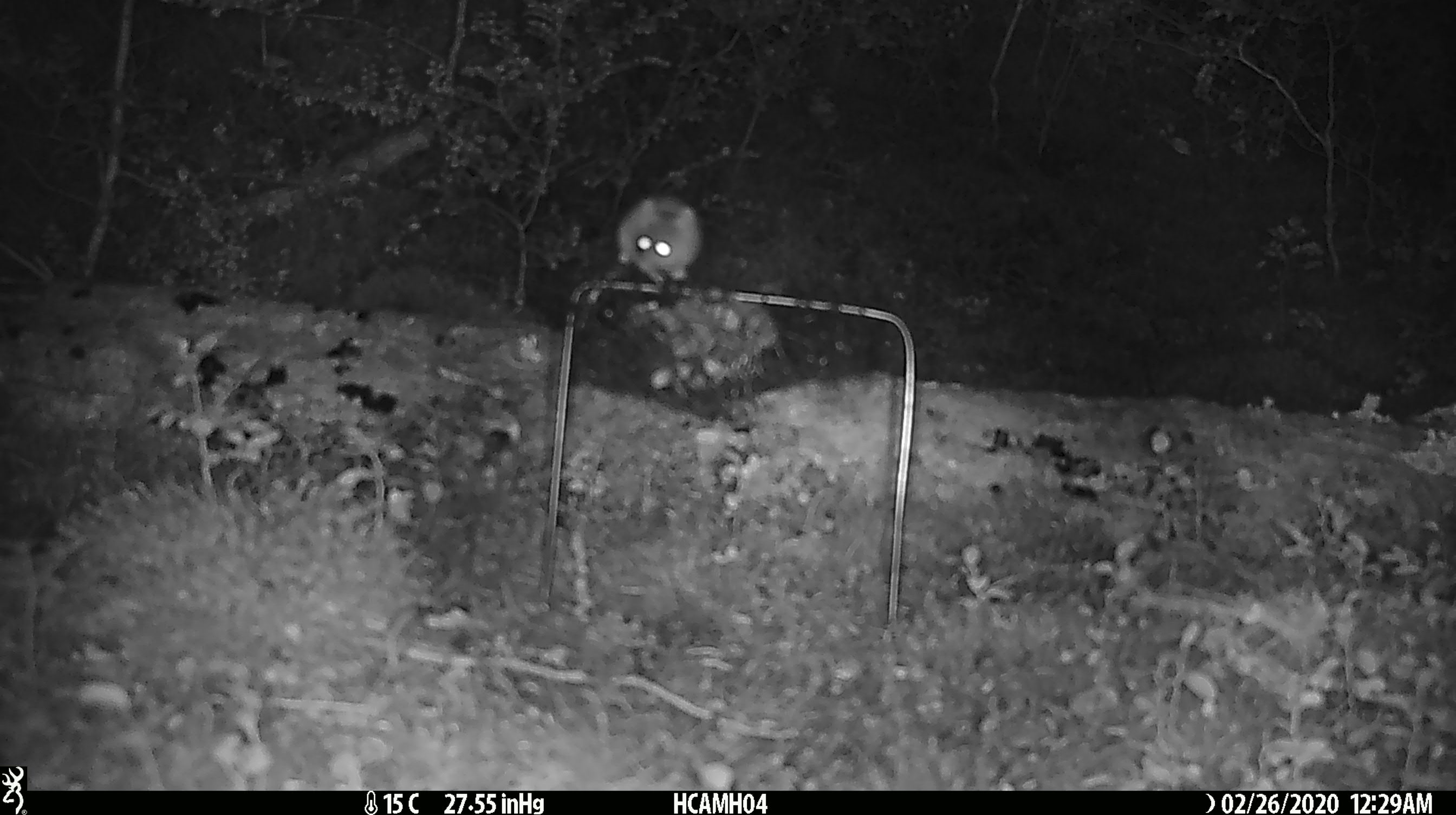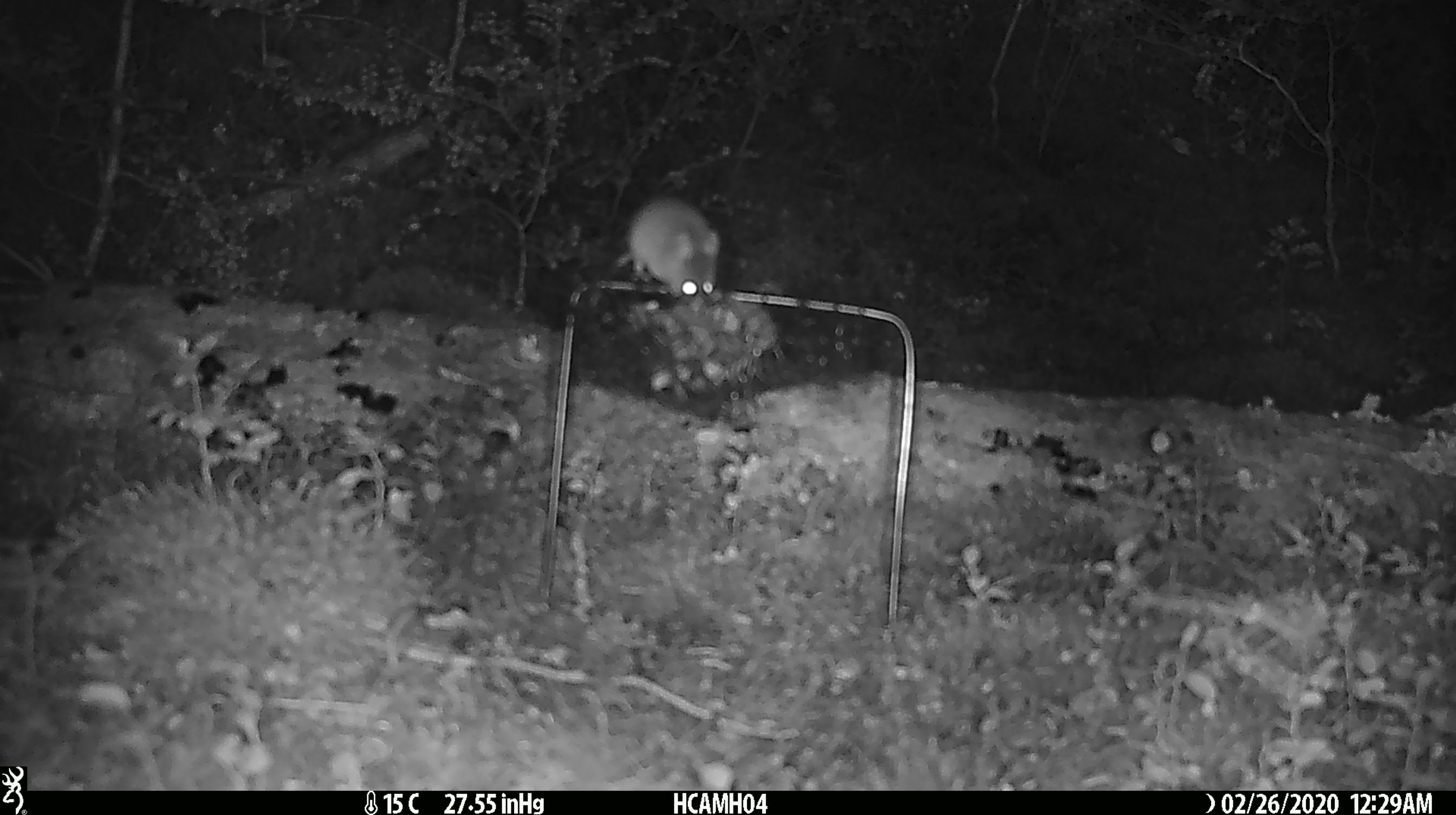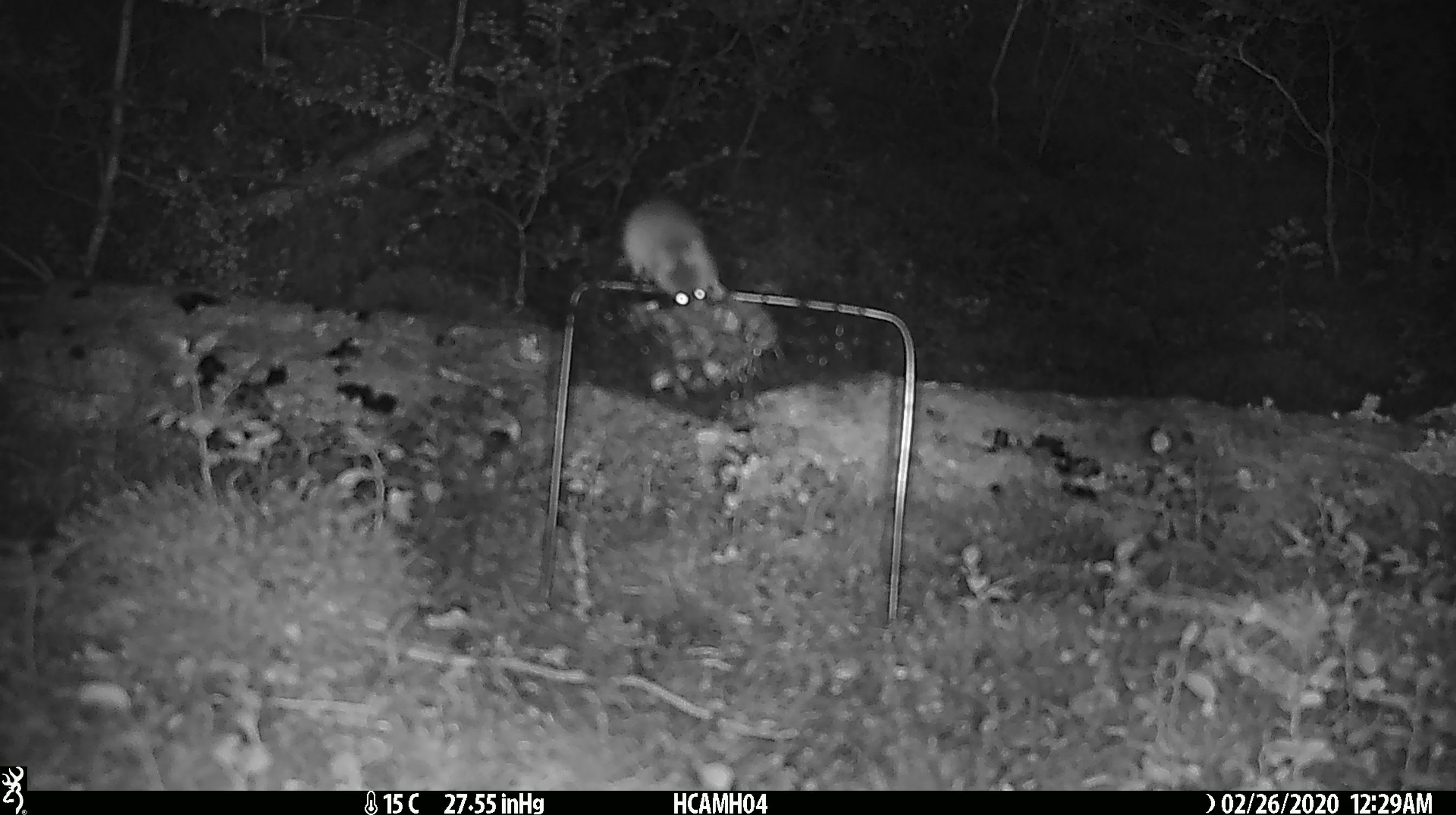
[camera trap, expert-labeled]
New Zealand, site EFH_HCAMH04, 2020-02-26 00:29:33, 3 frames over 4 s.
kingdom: Animalia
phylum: Chordata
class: Mammalia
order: Rodentia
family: Muridae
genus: Mus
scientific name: Mus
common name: mouse